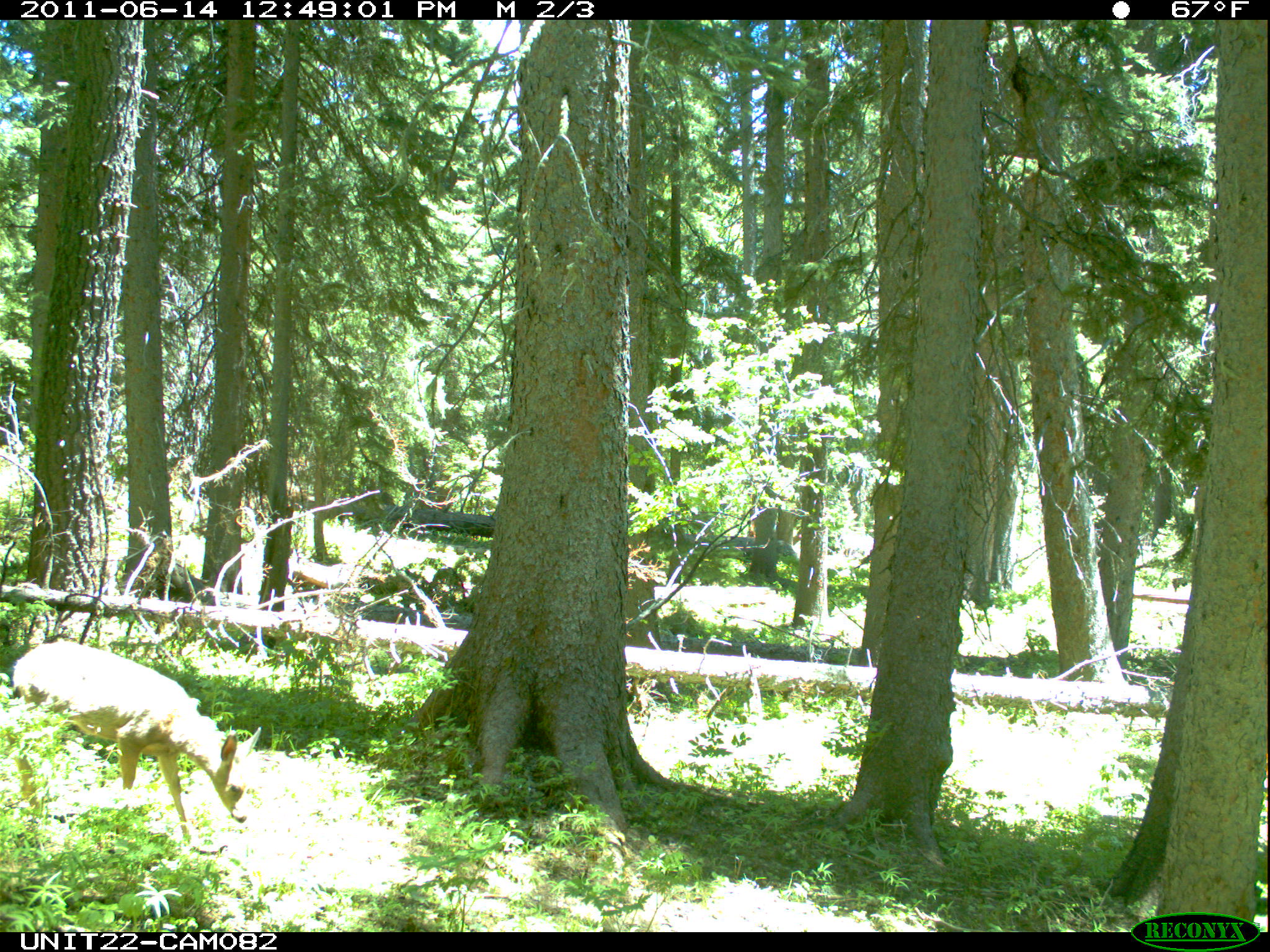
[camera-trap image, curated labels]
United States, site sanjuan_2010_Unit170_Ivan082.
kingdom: Animalia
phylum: Chordata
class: Mammalia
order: Artiodactyla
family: Cervidae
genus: Odocoileus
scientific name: Odocoileus hemionus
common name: mule deer